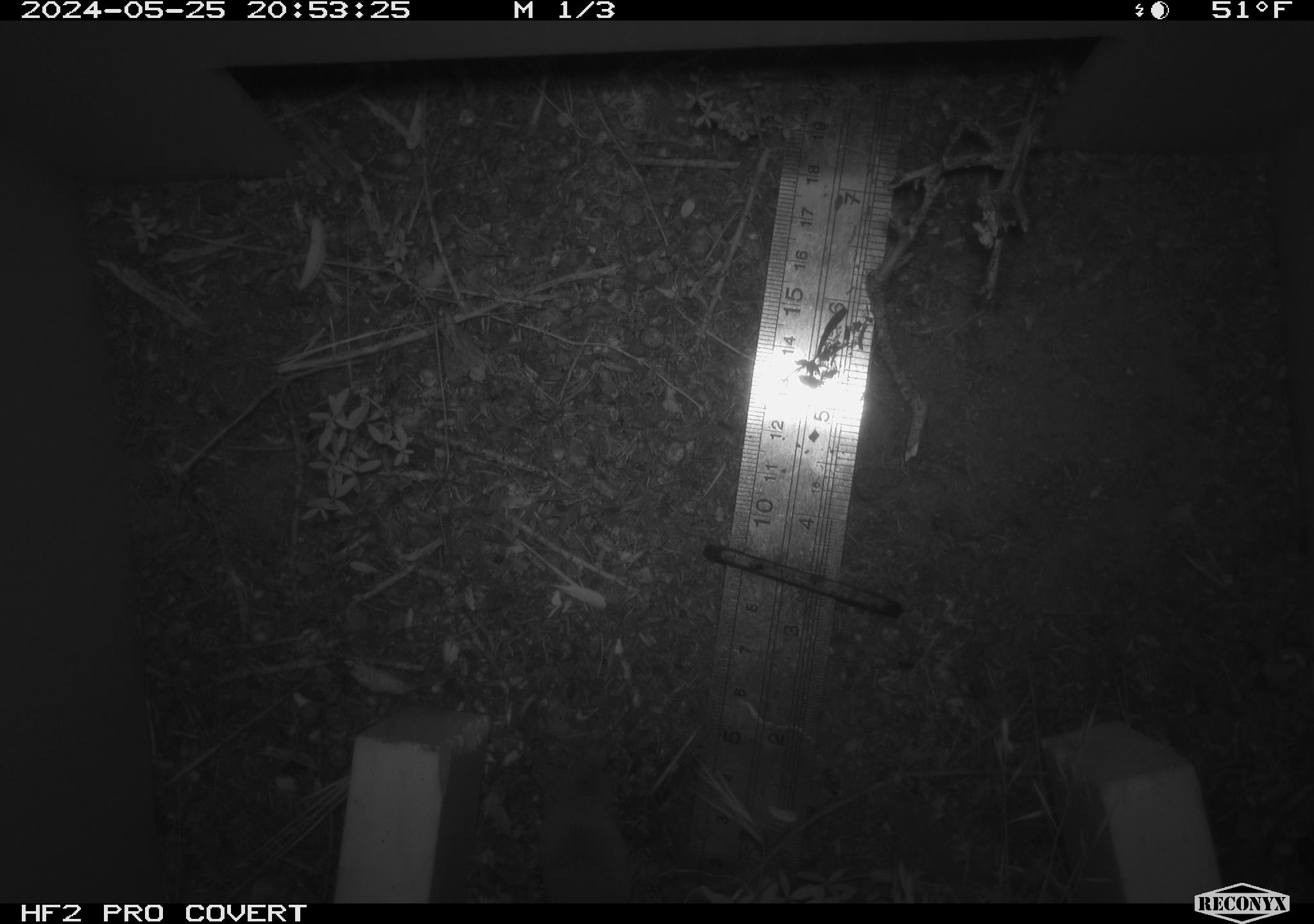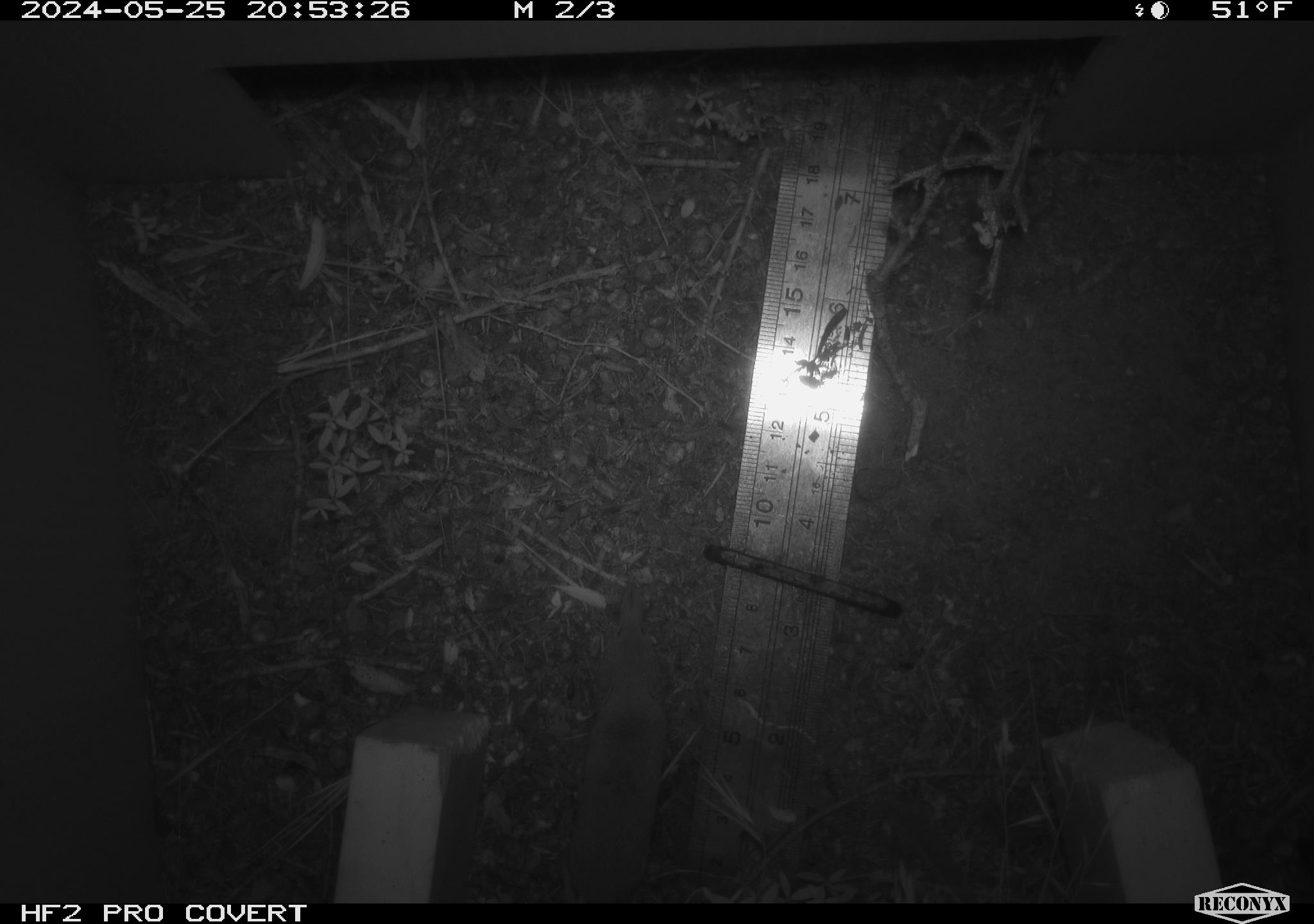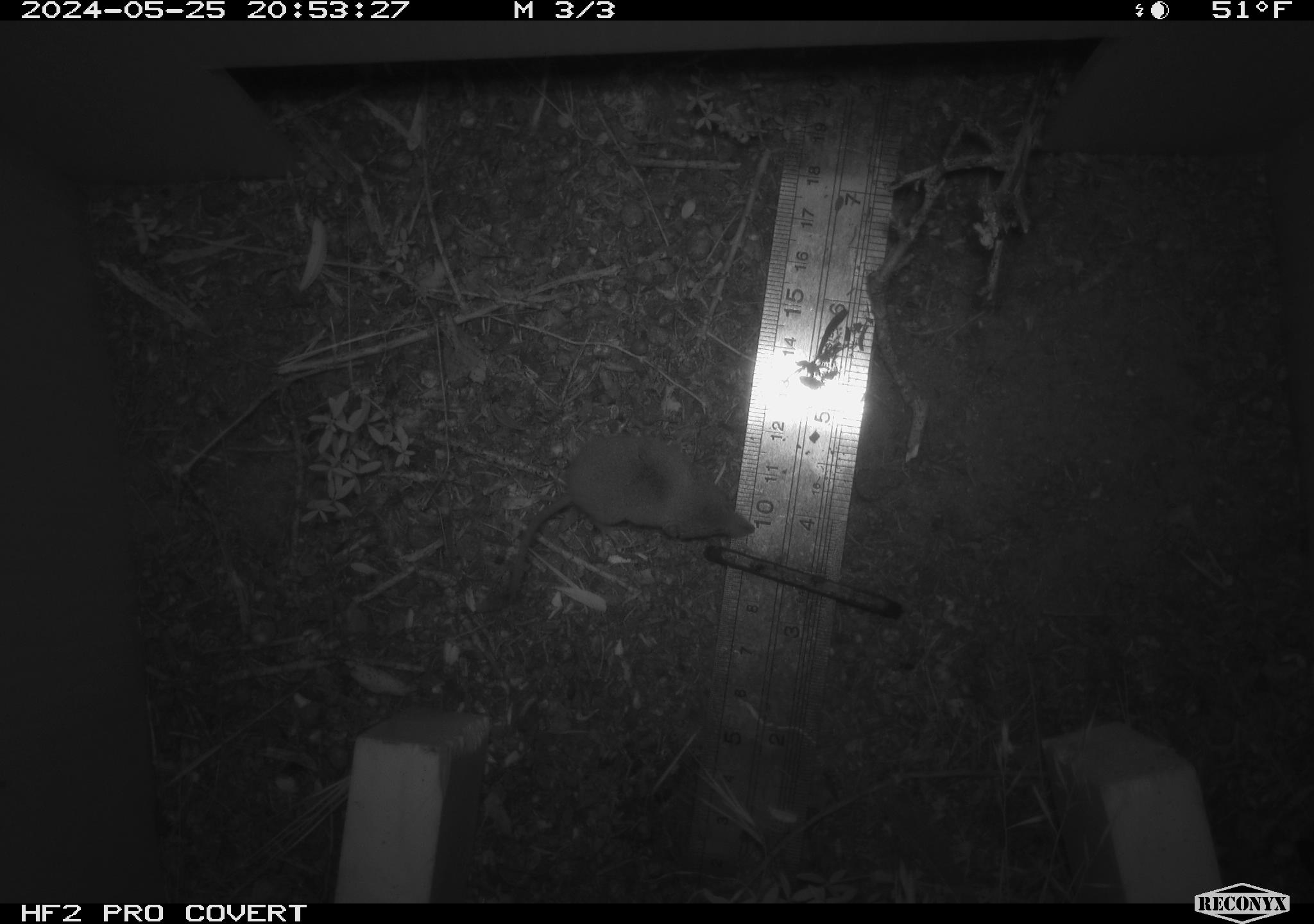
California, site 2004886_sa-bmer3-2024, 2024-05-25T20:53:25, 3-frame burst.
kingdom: Animalia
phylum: Chordata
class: Mammalia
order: Eulipotyphla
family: Soricidae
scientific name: Soricidae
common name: shrews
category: soricidae family